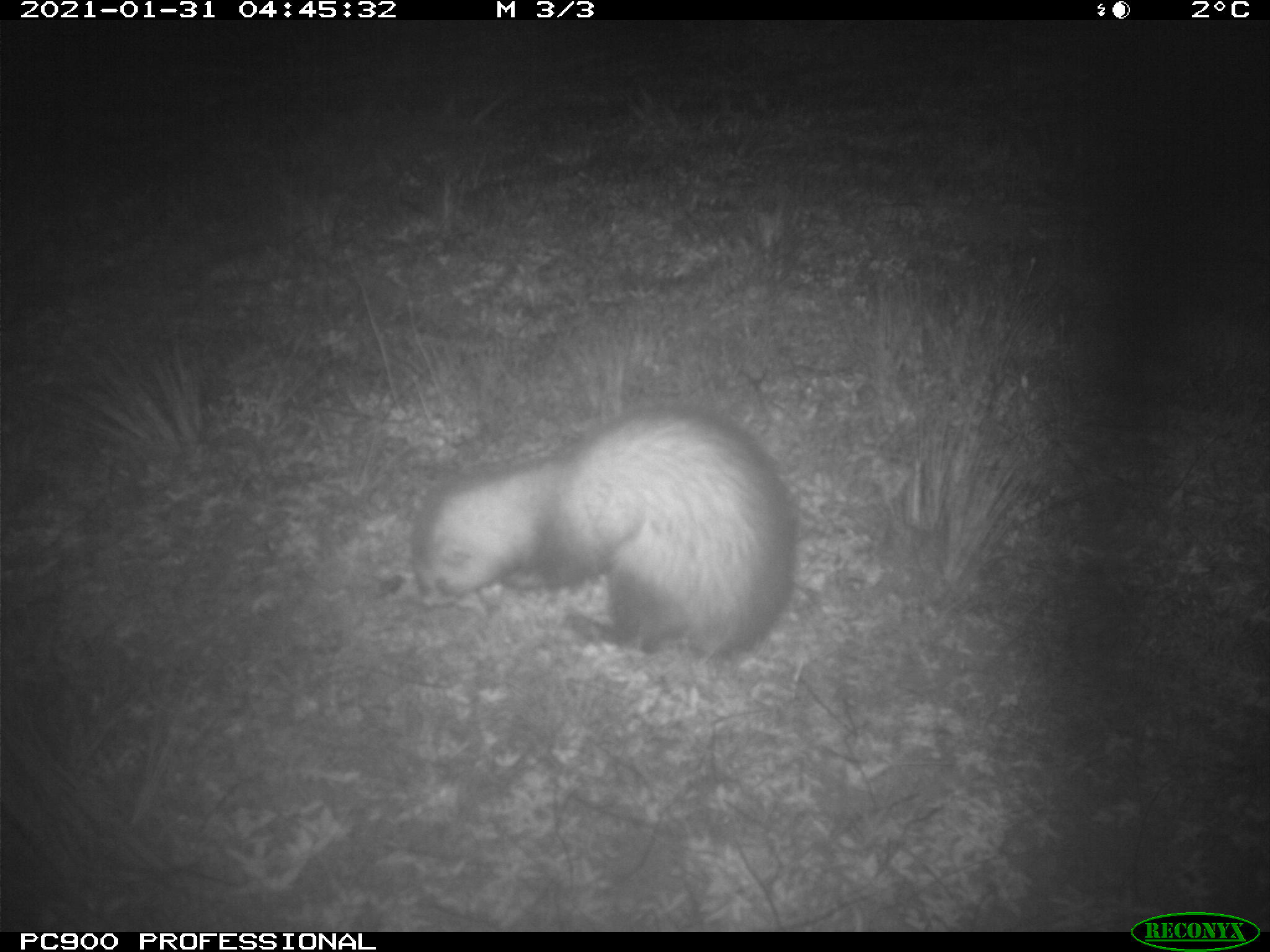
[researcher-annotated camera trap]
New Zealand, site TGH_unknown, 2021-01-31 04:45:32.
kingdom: Animalia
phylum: Chordata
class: Mammalia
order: Carnivora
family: Mustelidae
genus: Mustela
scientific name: Mustela furo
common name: ferret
Ferret (Mustela furo).